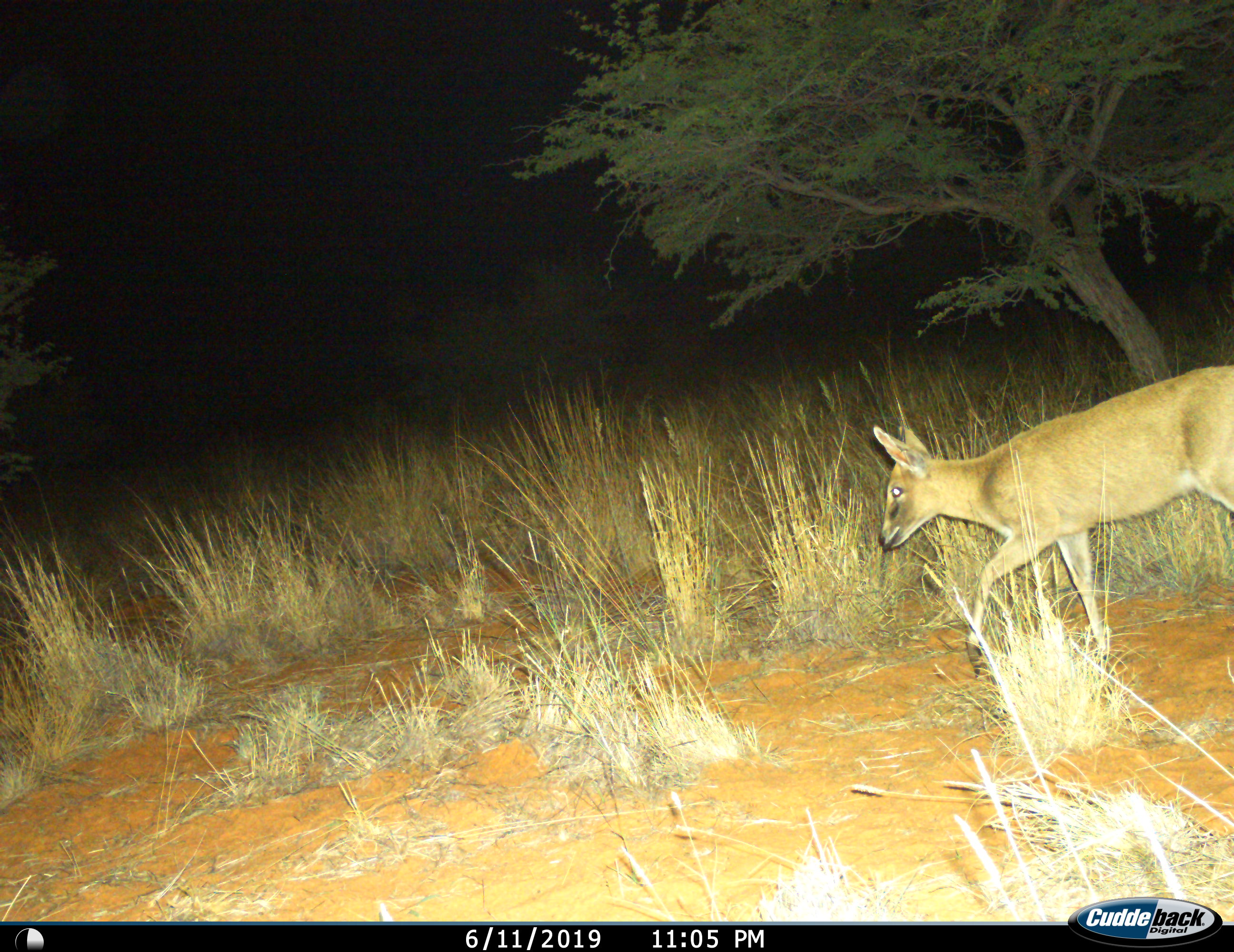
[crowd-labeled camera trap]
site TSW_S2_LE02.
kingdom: Animalia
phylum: Chordata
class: Mammalia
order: Artiodactyla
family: Bovidae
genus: Sylvicapra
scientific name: Sylvicapra grimmia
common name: common duiker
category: duikercommongrey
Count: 1.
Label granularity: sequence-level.